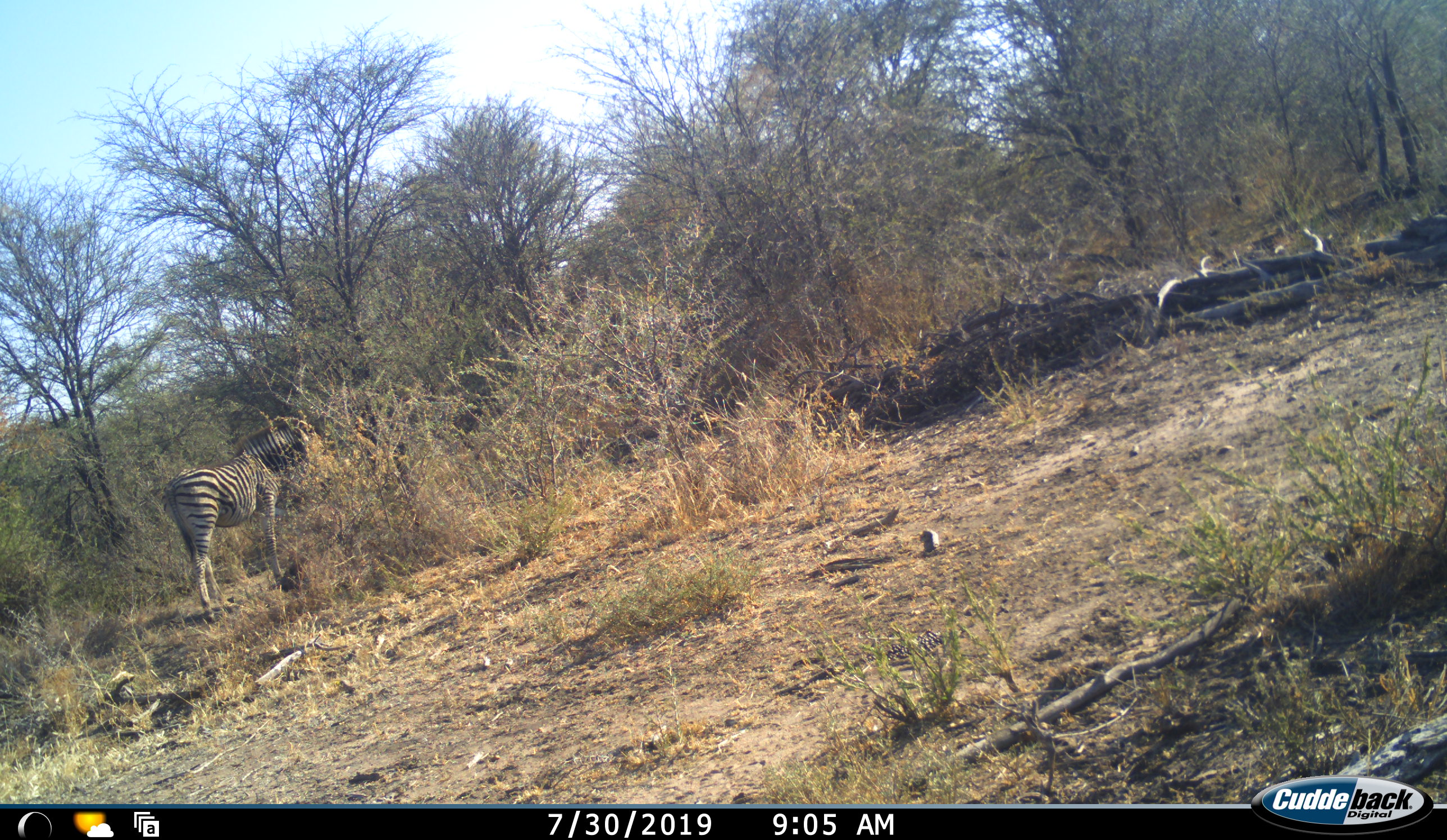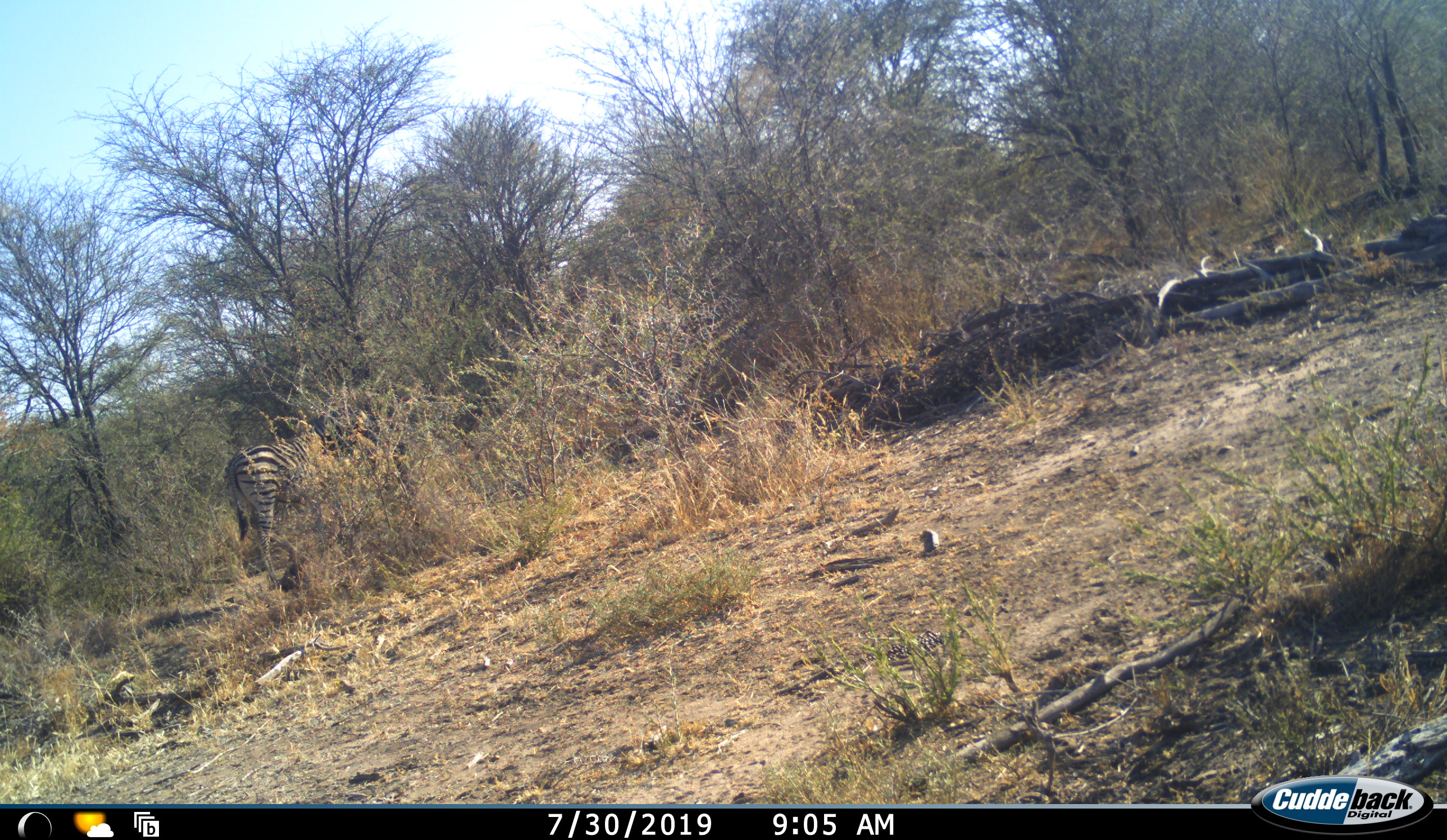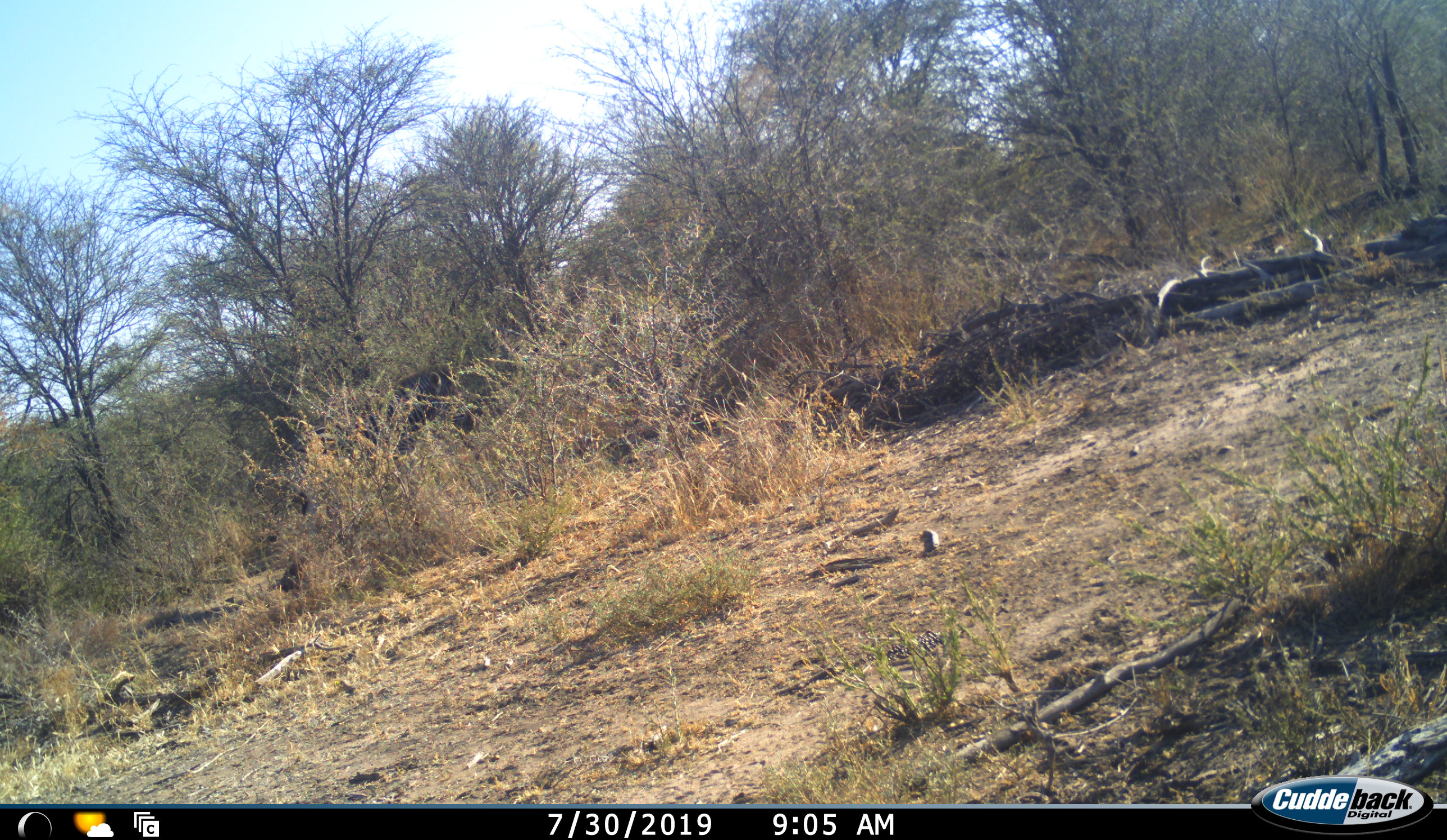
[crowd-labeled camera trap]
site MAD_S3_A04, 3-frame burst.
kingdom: Animalia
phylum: Chordata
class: Mammalia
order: Perissodactyla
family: Equidae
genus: Equus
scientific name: Equus quagga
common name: plains zebra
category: zebraplains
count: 1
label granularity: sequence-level